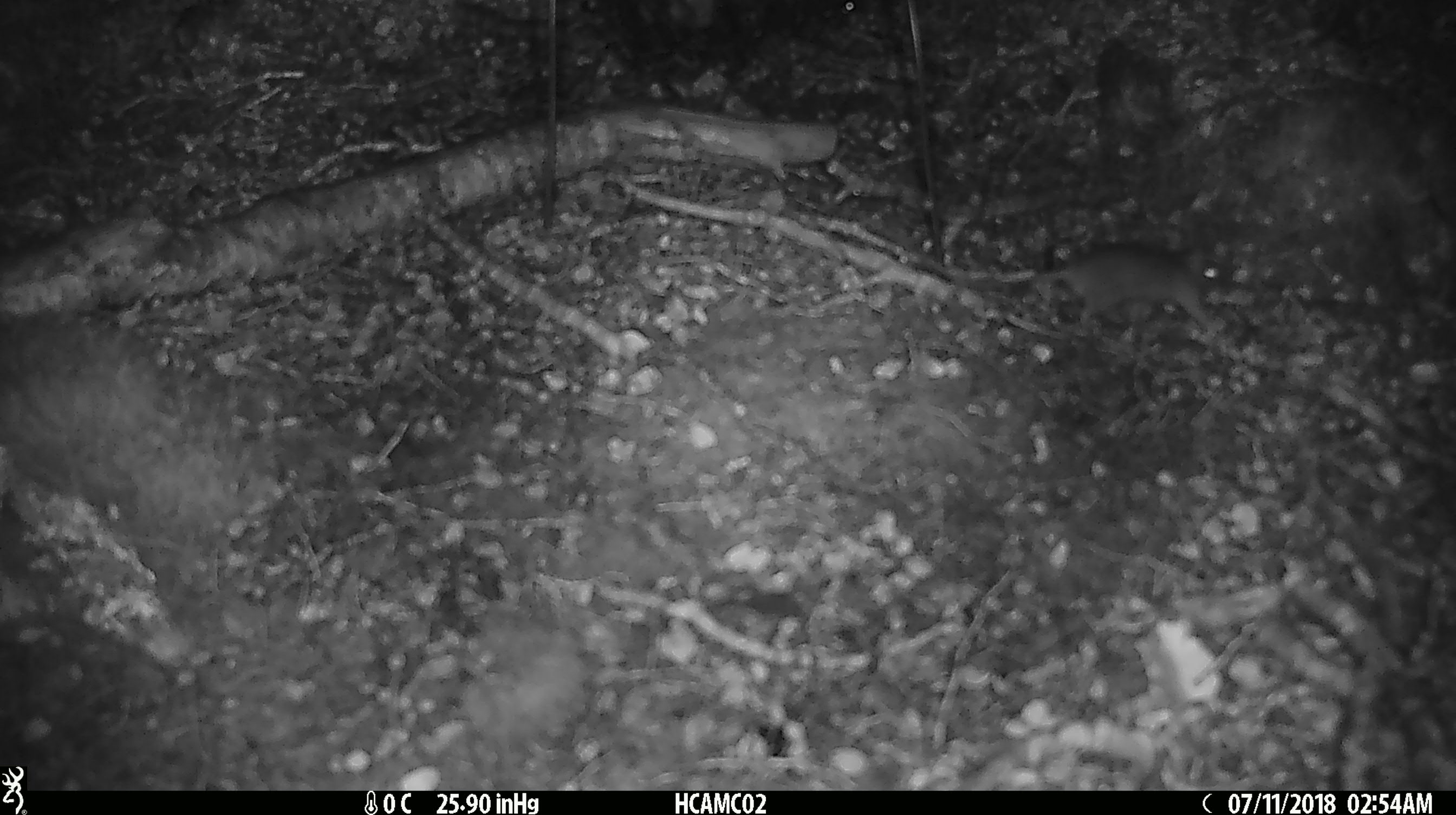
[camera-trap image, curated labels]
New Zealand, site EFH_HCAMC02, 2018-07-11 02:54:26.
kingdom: Animalia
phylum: Chordata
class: Mammalia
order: Rodentia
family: Muridae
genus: Mus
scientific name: Mus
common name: mouse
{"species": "mouse (Mus)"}